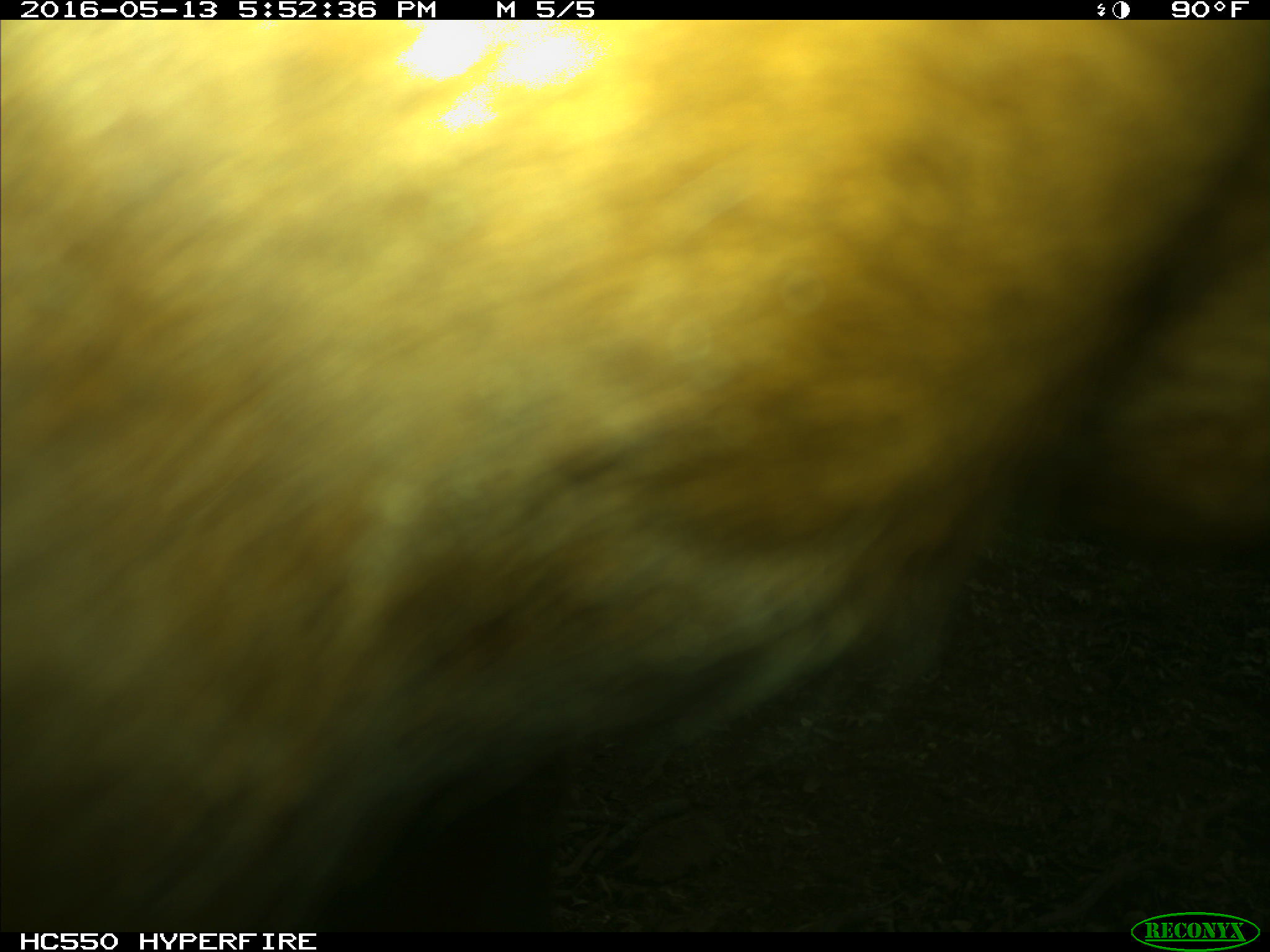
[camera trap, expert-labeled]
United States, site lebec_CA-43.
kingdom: Animalia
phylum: Chordata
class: Mammalia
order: Artiodactyla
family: Bovidae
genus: Bos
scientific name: Bos taurus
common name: domestic cow